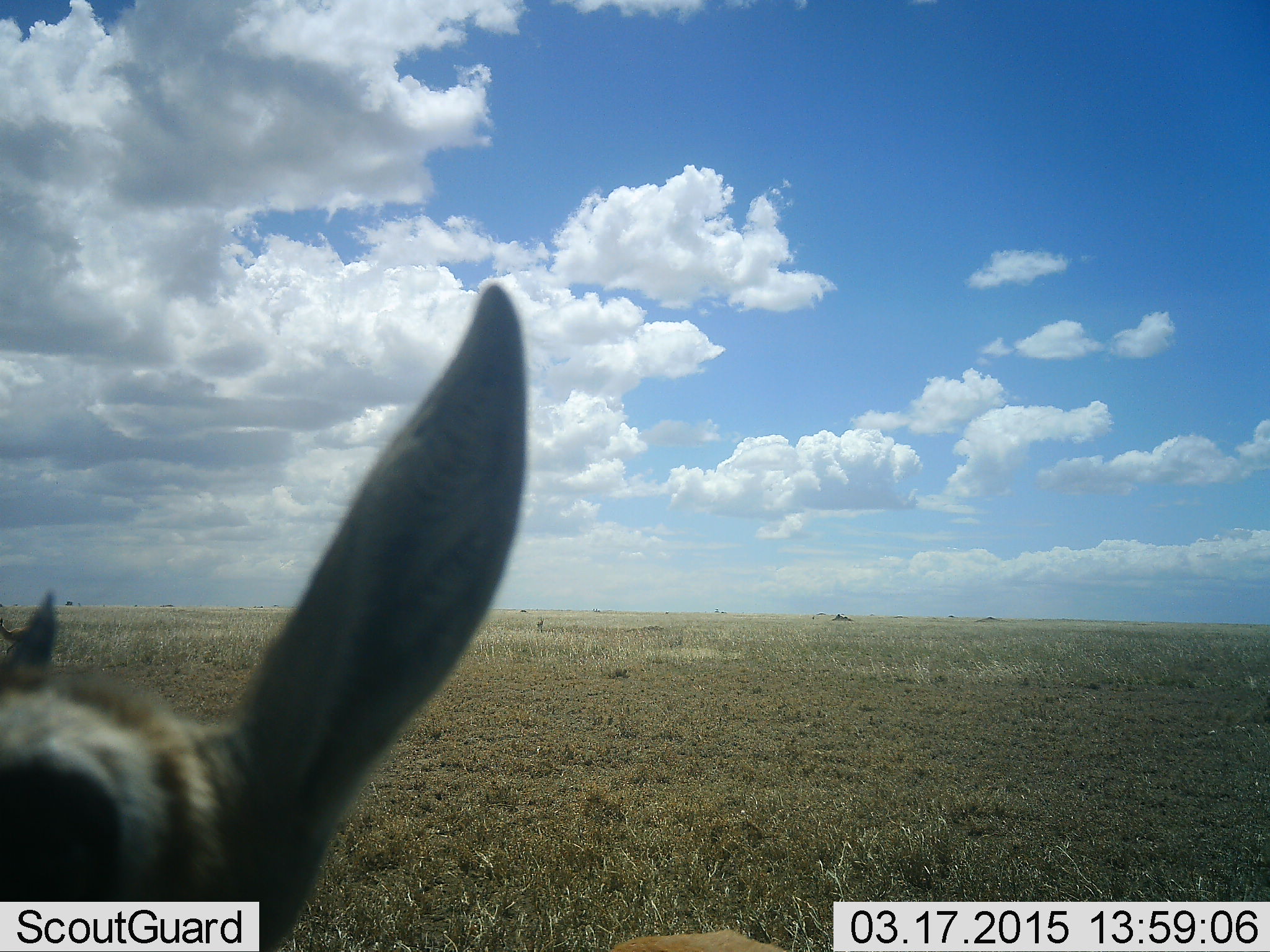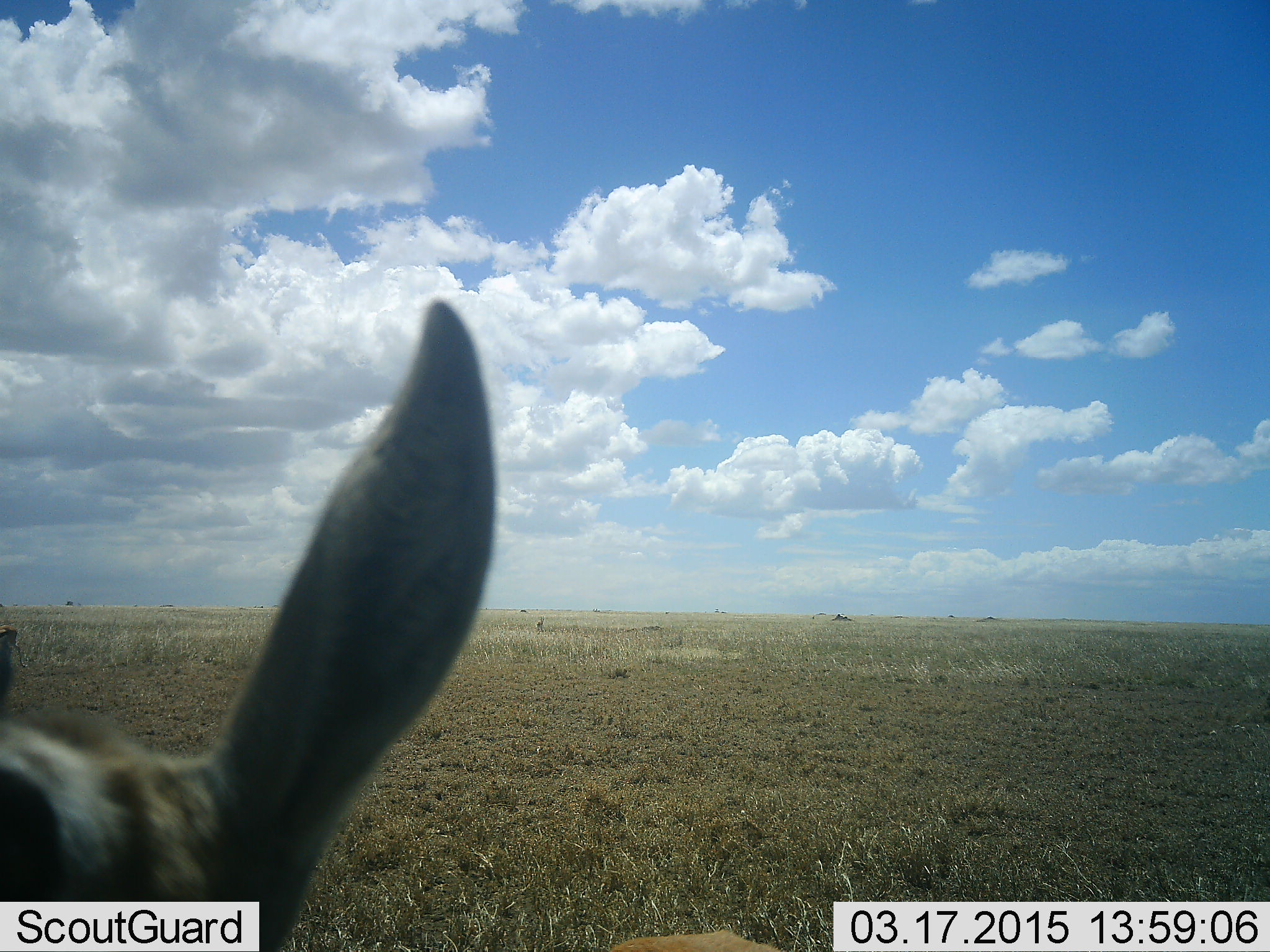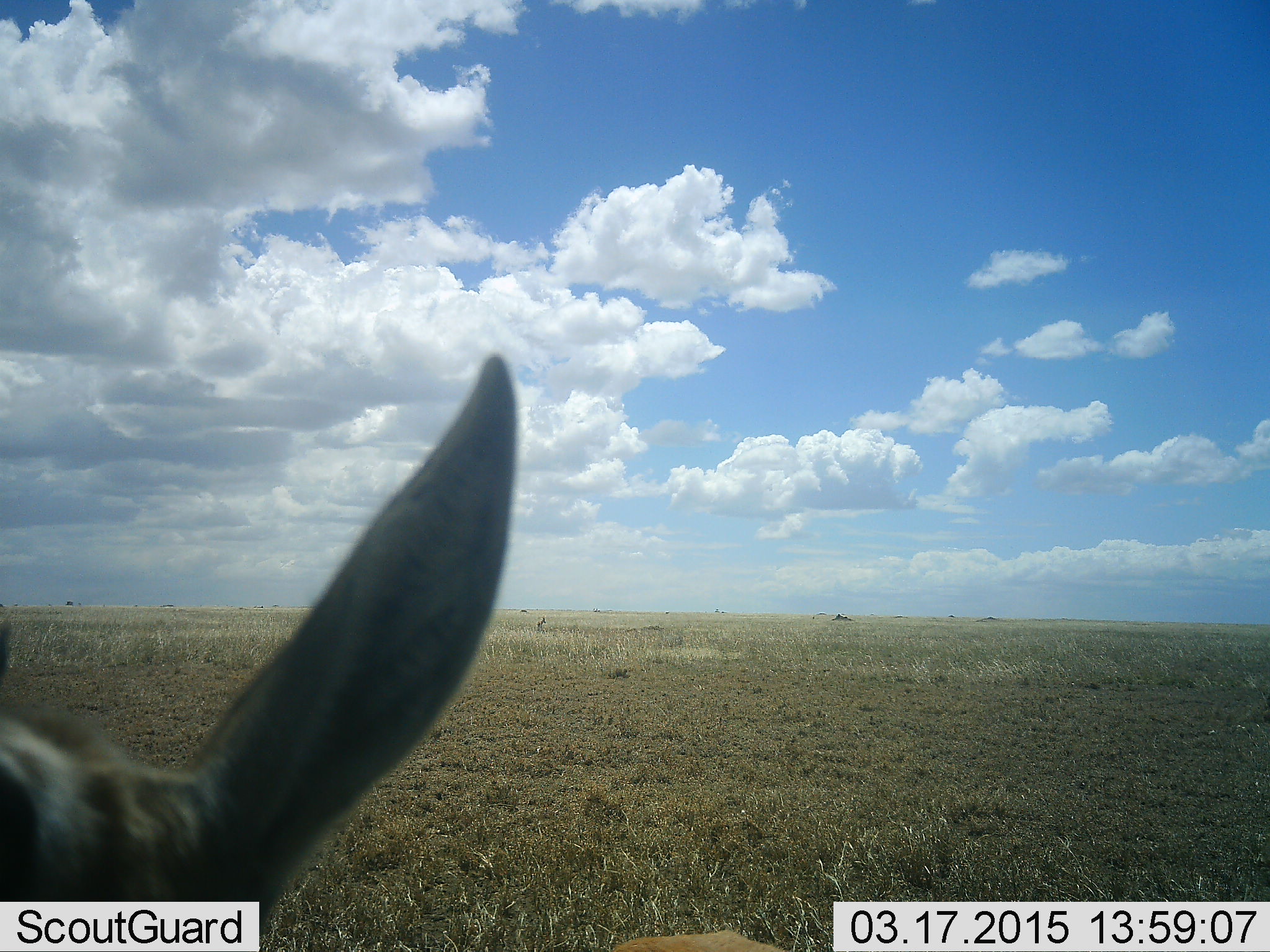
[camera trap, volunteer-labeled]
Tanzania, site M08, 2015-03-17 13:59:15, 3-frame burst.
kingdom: Animalia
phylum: Chordata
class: Mammalia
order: Artiodactyla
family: Bovidae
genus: Eudorcas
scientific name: Eudorcas thomsonii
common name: thomson's gazelle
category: gazellethomsons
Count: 1.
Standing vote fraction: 90%.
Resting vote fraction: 0%.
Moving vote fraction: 10%.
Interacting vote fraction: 10%.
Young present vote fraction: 0%.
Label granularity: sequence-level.